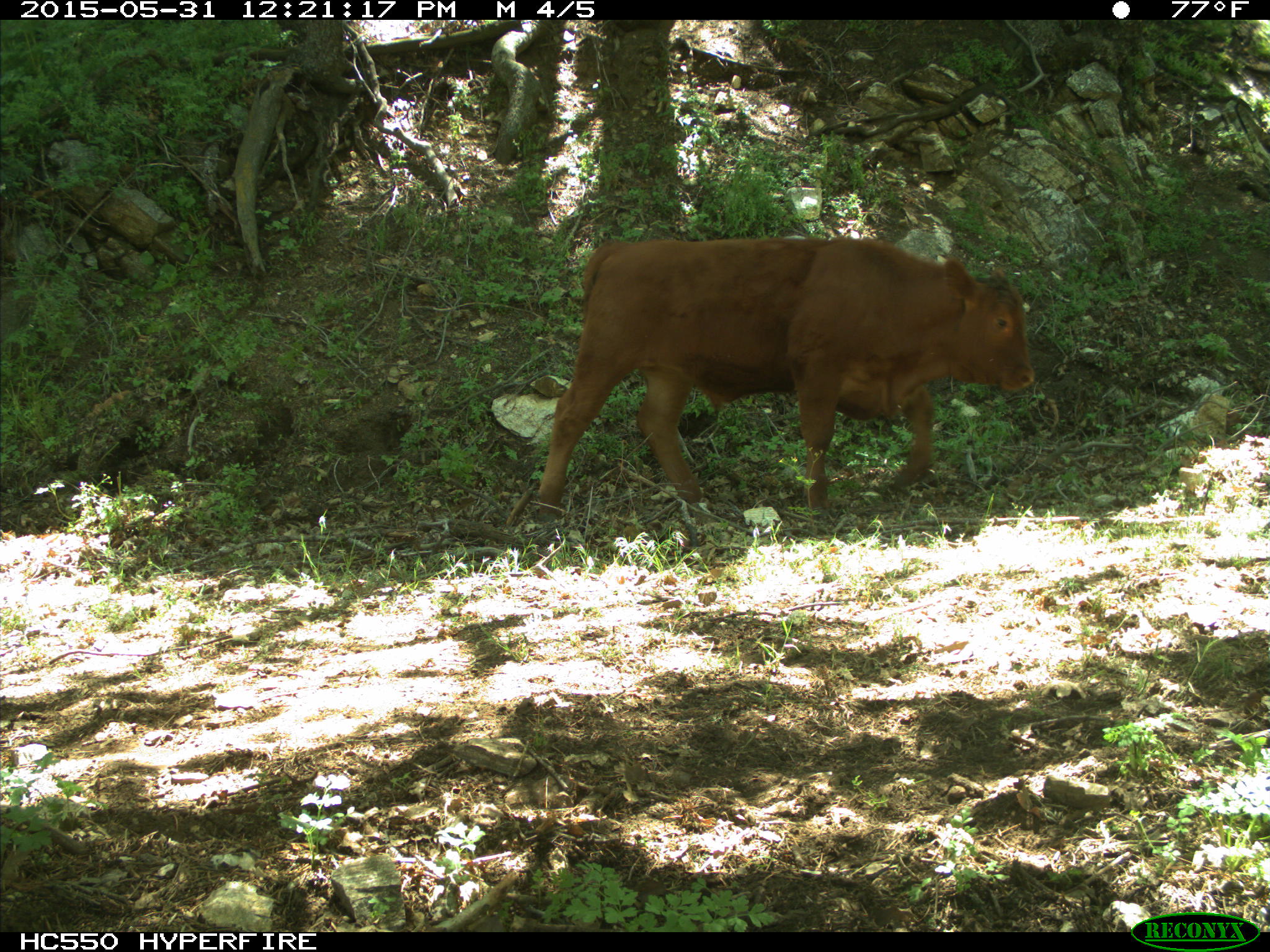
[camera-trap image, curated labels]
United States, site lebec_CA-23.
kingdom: Animalia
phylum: Chordata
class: Mammalia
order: Artiodactyla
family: Bovidae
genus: Bos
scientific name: Bos taurus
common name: domestic cow